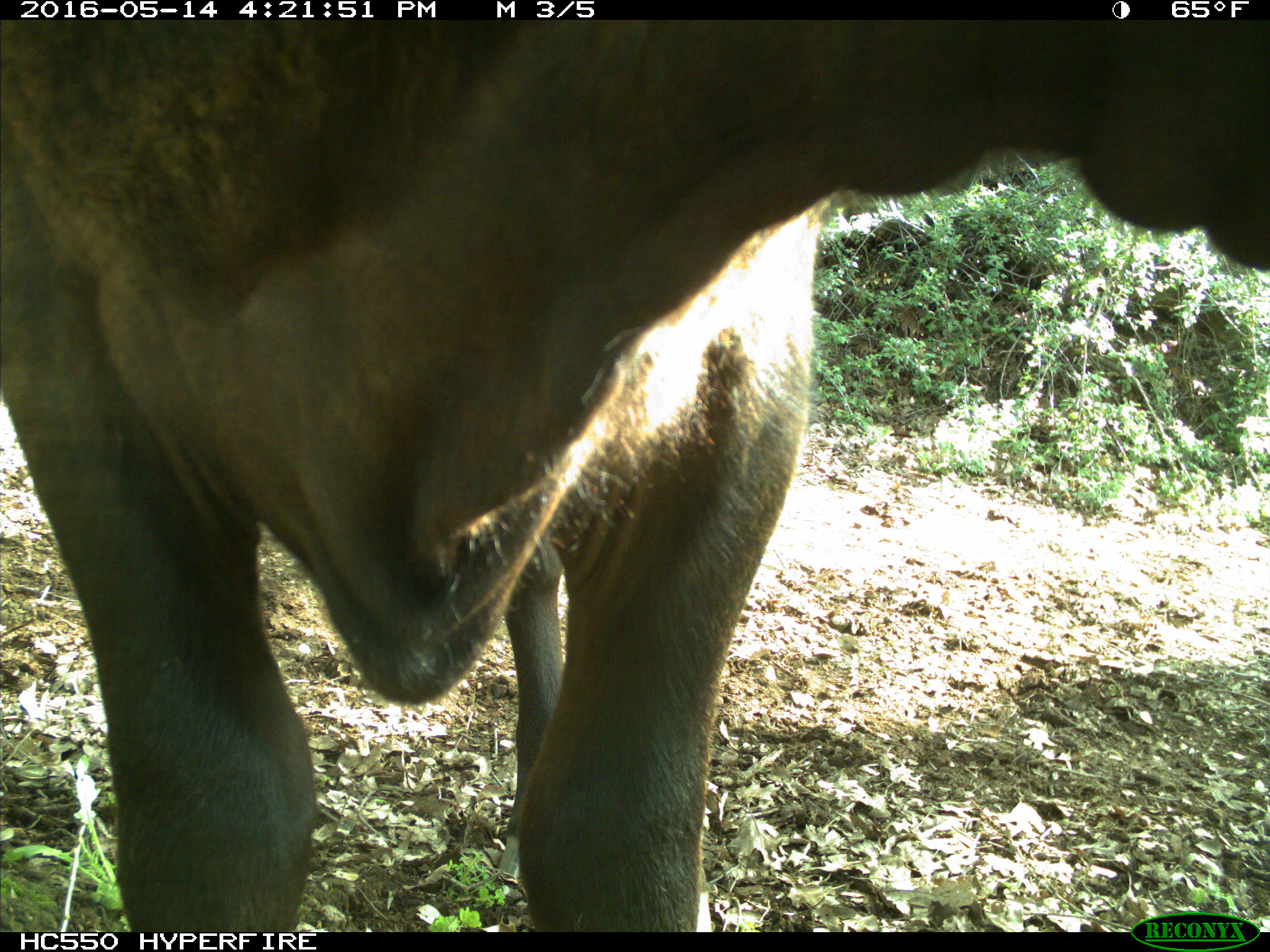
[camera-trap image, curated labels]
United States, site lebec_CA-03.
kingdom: Animalia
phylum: Chordata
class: Mammalia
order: Artiodactyla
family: Bovidae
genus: Bos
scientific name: Bos taurus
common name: domestic cow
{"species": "Bos taurus (domestic cow)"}